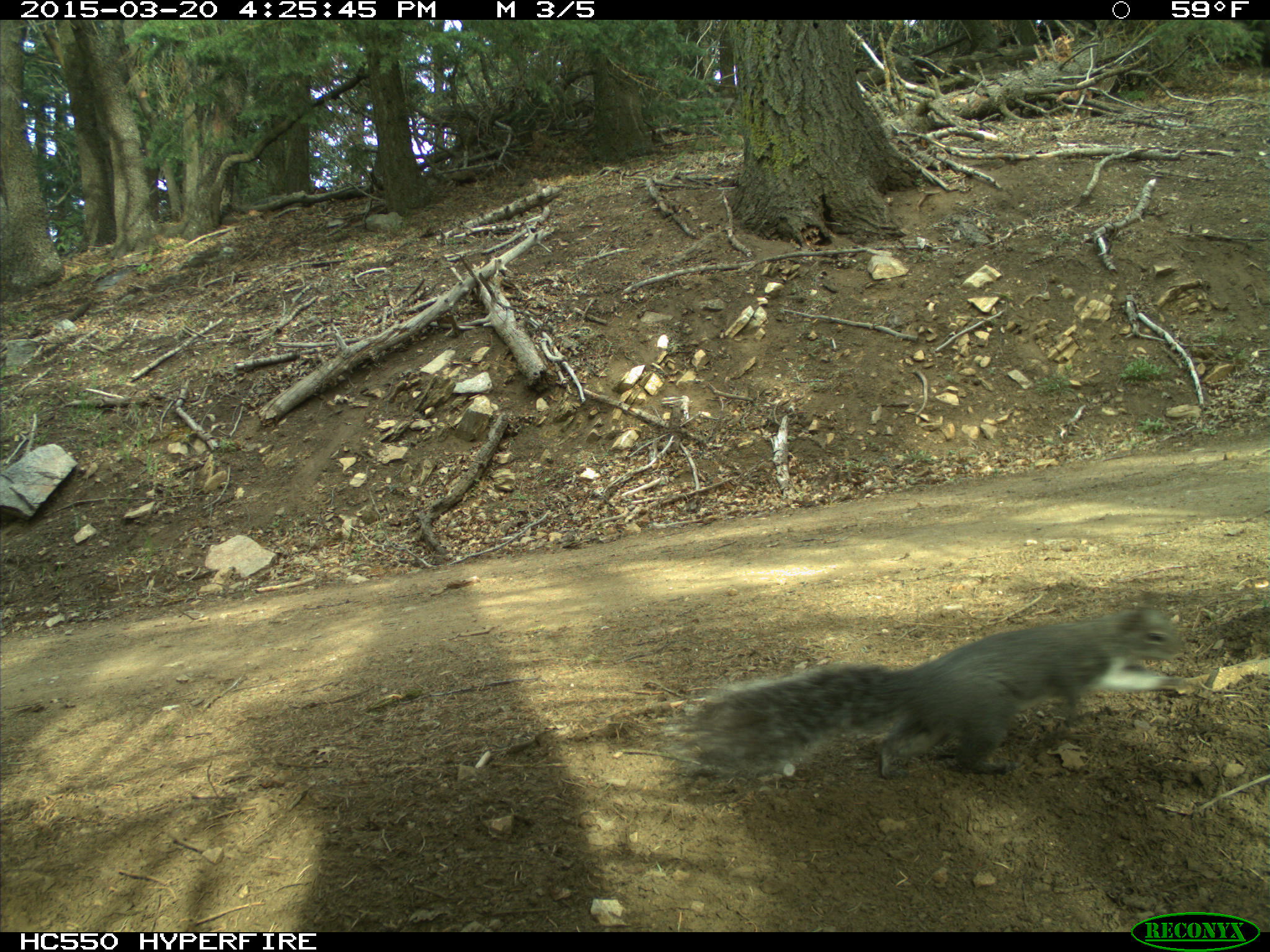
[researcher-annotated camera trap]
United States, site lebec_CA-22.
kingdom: Animalia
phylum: Chordata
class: Mammalia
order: Rodentia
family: Sciuridae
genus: Sciurus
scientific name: Sciurus carolinensis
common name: eastern gray squirrel